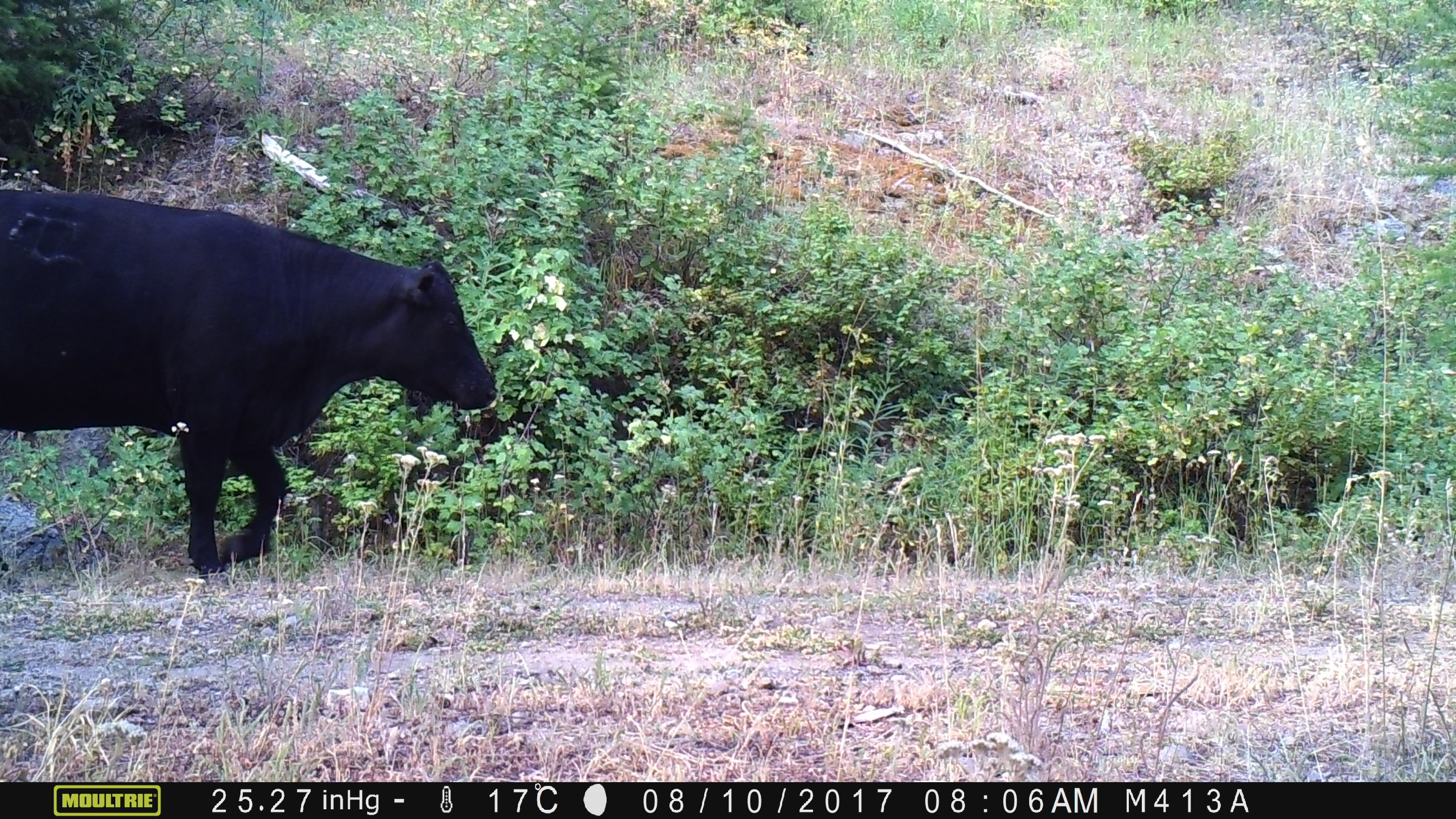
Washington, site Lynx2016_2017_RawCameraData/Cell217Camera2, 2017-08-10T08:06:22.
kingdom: Animalia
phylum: Chordata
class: Mammalia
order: Artiodactyla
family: Bovidae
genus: Bos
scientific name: Bos taurus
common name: domestic cattle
Domestic cattle (Bos taurus). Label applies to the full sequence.